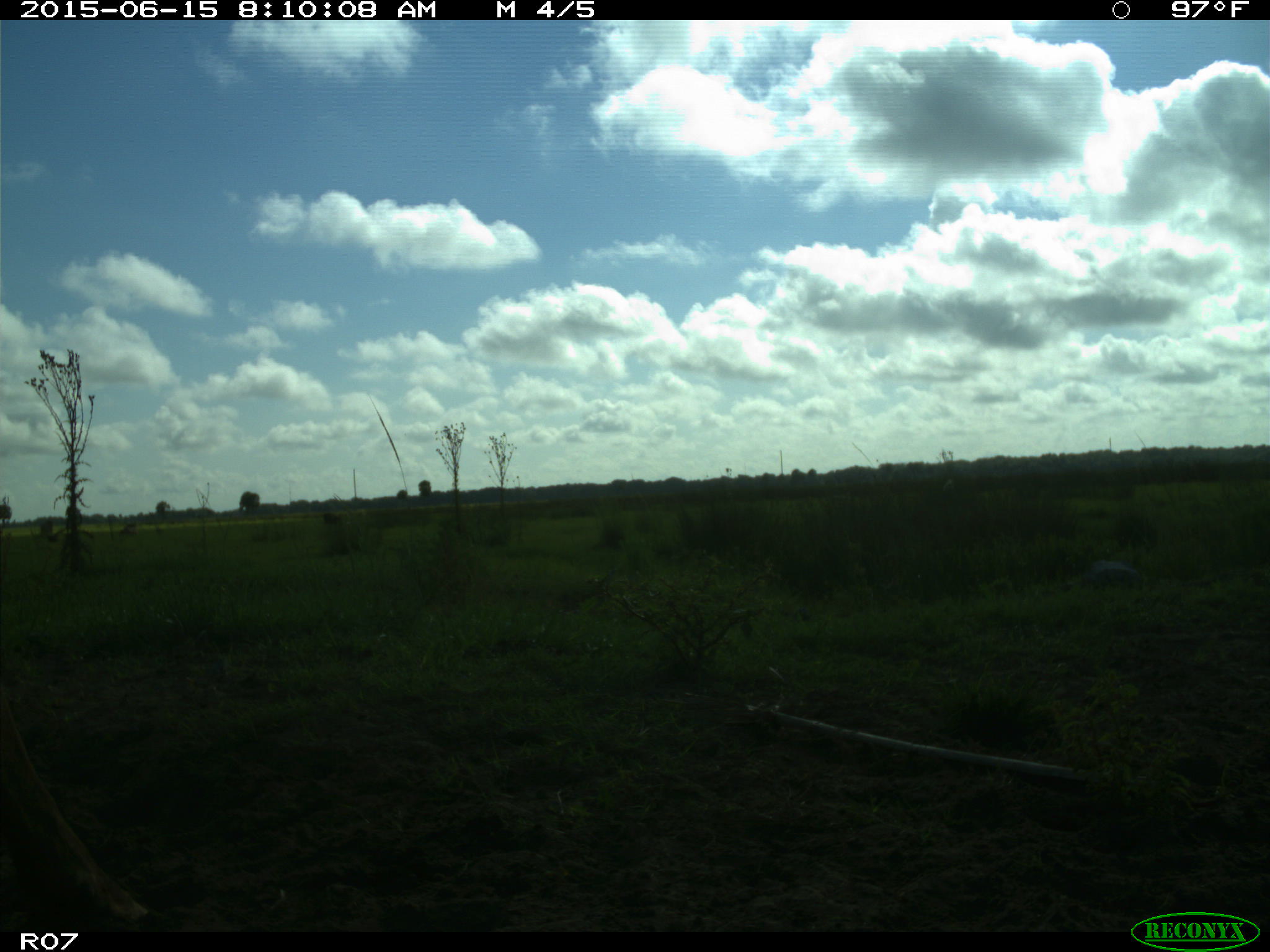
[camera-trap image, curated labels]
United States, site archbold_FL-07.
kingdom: Animalia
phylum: Chordata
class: Mammalia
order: Artiodactyla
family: Bovidae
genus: Bos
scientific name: Bos taurus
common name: domestic cow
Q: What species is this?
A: Bos taurus (domestic cow).